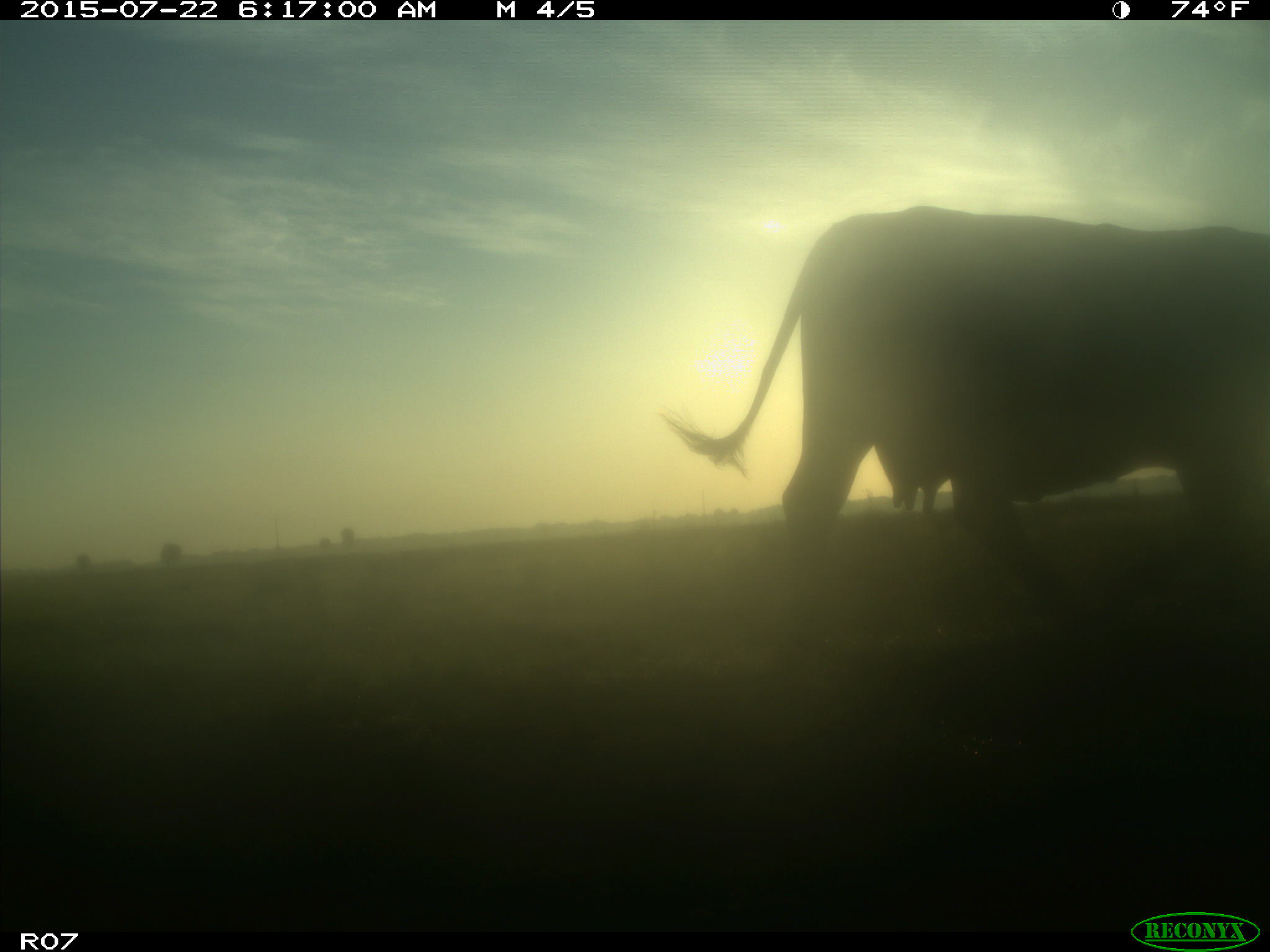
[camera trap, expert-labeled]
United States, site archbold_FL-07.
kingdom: Animalia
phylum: Chordata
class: Mammalia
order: Artiodactyla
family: Bovidae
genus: Bos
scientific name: Bos taurus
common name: domestic cow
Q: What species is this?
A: Bos taurus (domestic cow).